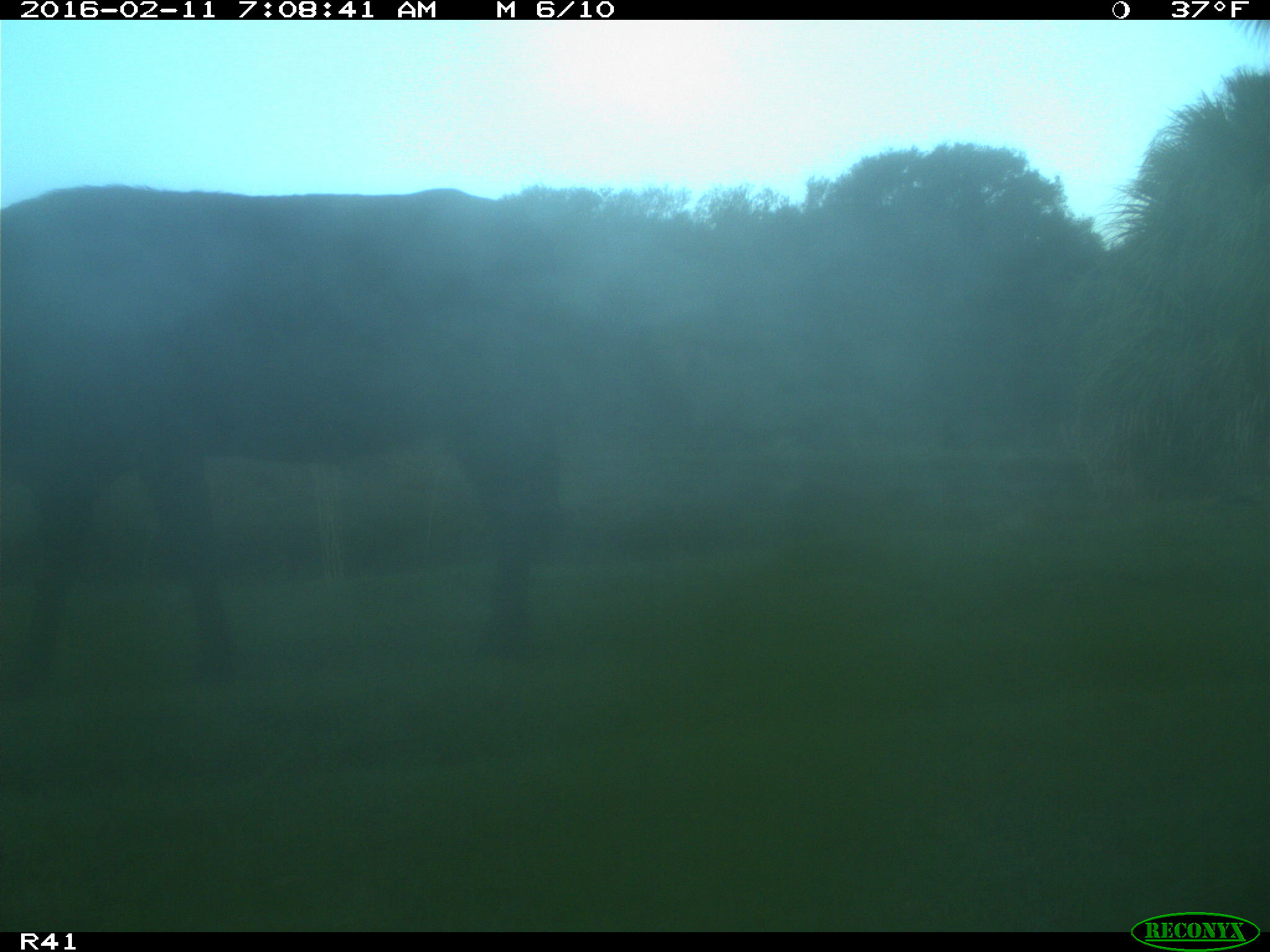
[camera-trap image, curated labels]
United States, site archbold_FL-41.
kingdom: Animalia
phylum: Chordata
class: Mammalia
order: Artiodactyla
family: Bovidae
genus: Bos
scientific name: Bos taurus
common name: domestic cow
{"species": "Bos taurus (domestic cow)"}